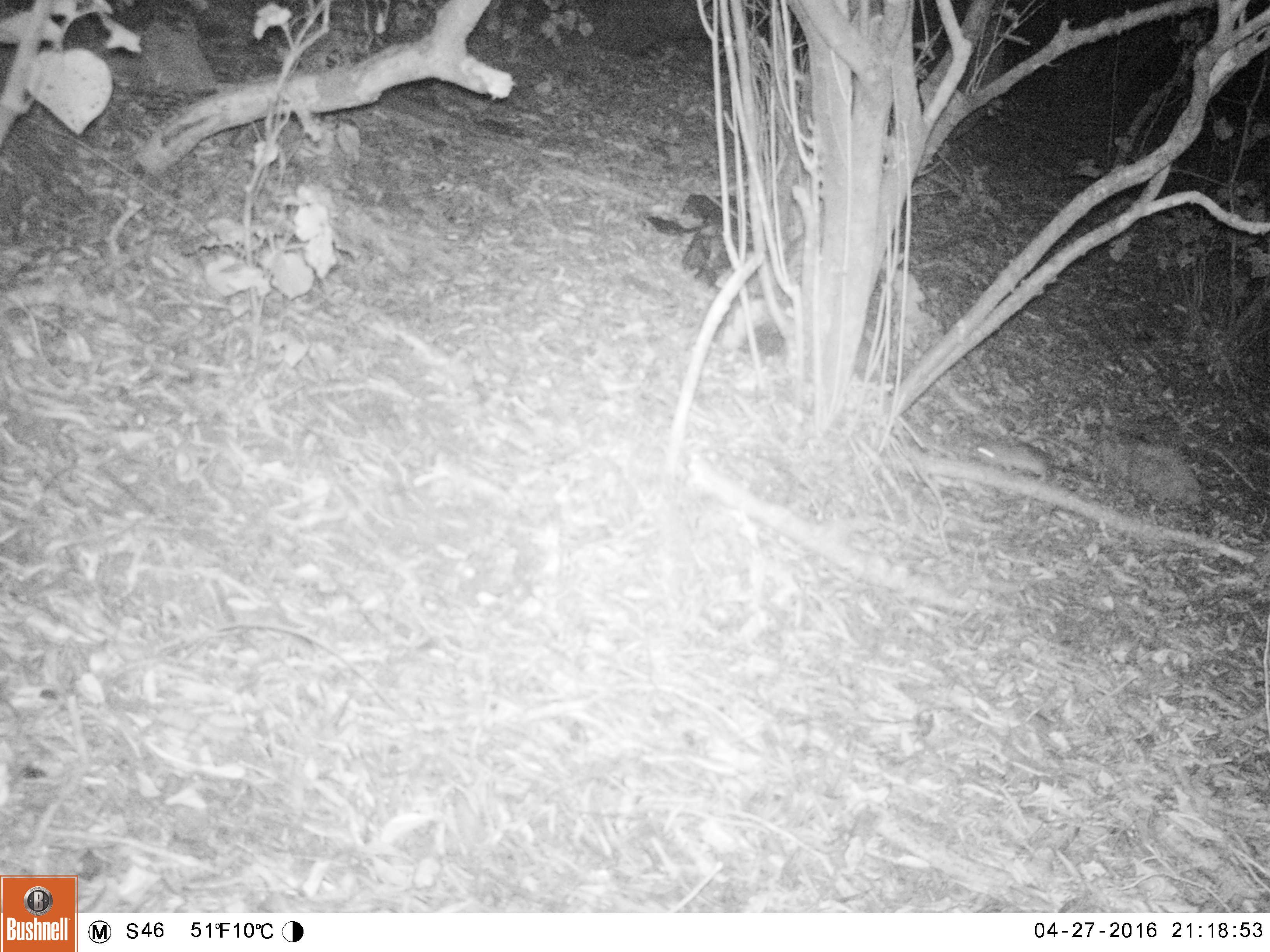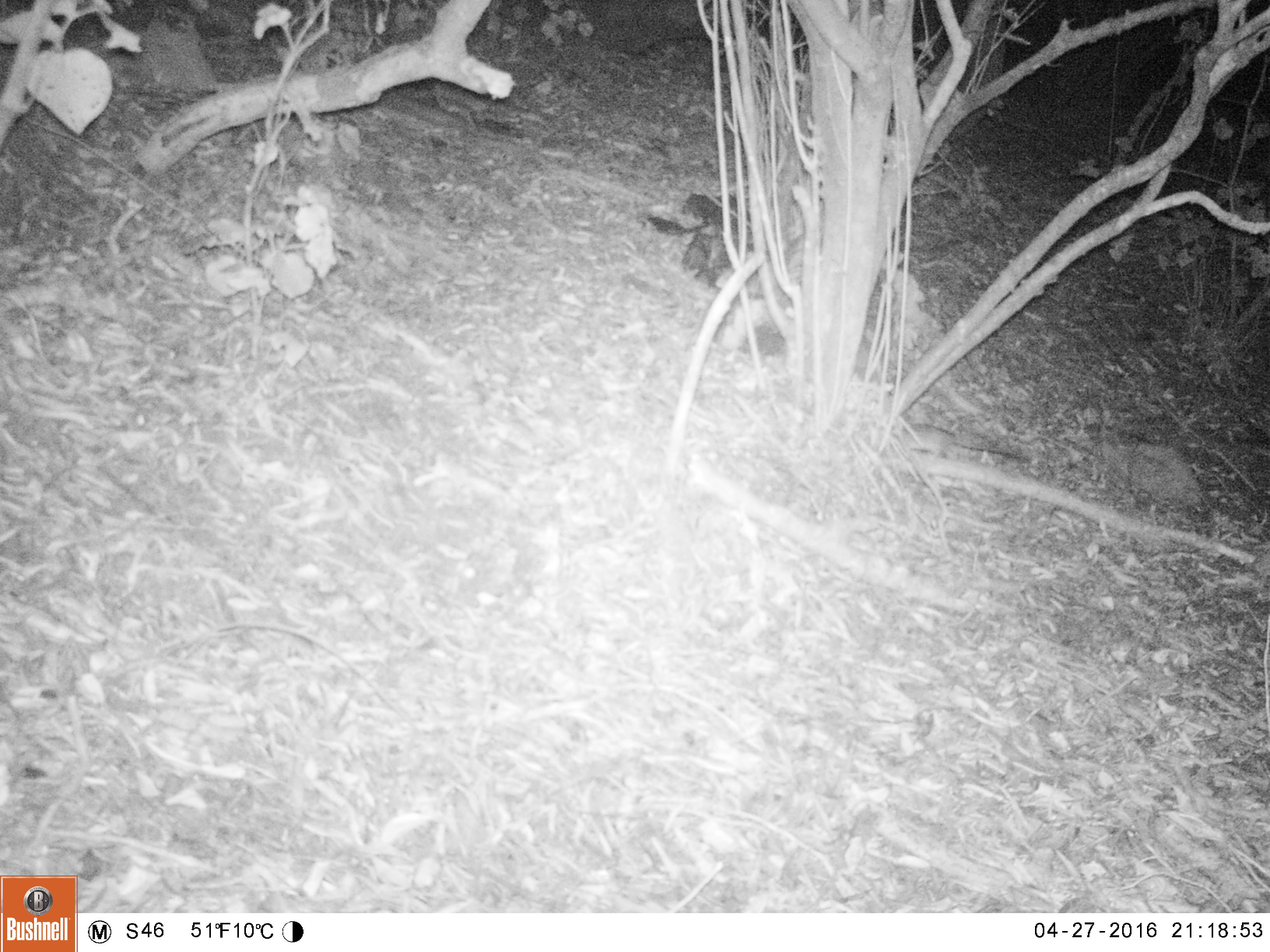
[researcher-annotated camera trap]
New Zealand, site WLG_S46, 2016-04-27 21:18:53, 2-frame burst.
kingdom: Animalia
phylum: Chordata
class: Mammalia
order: Rodentia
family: Muridae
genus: Rattus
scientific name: Rattus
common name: rat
Rat (Rattus).